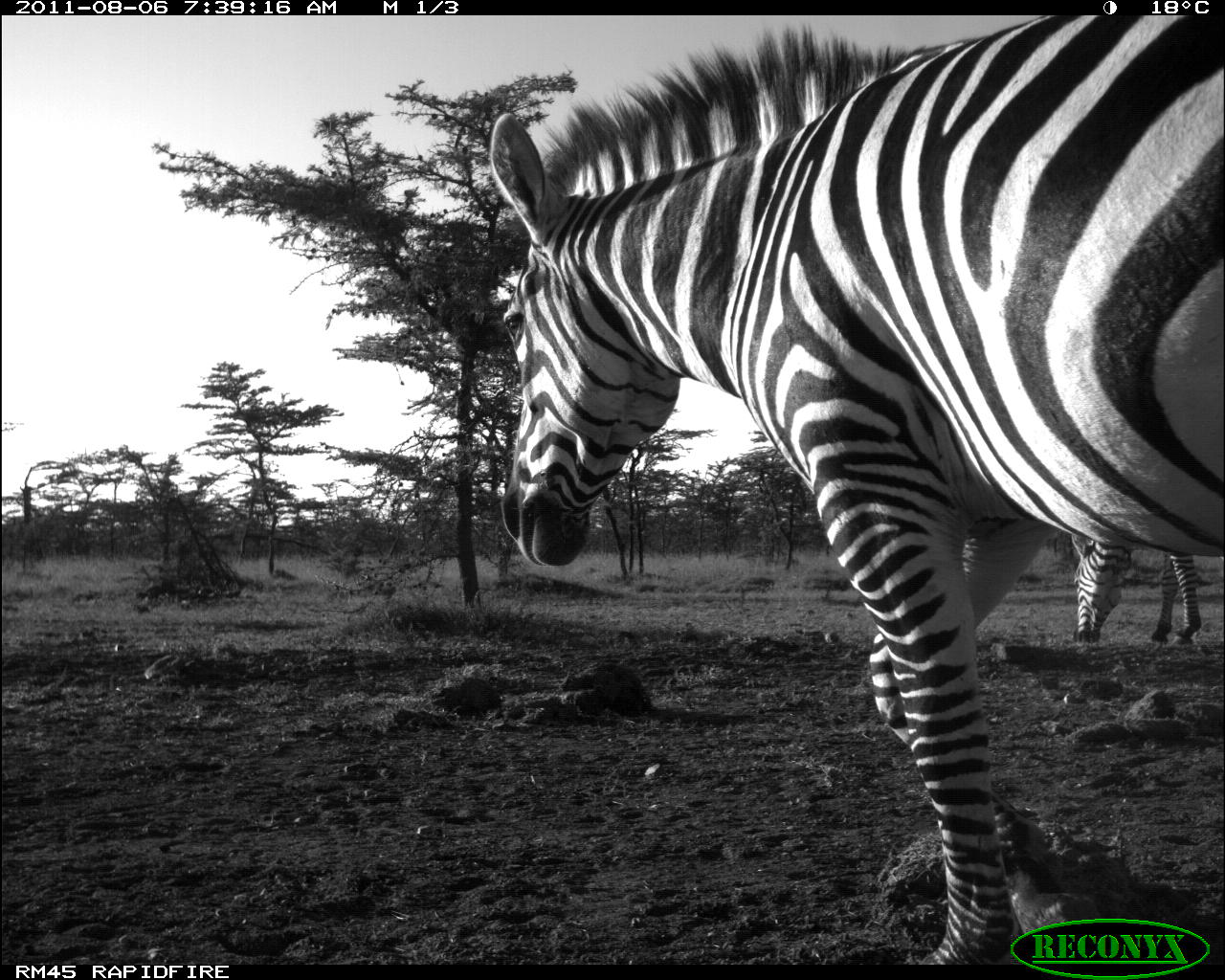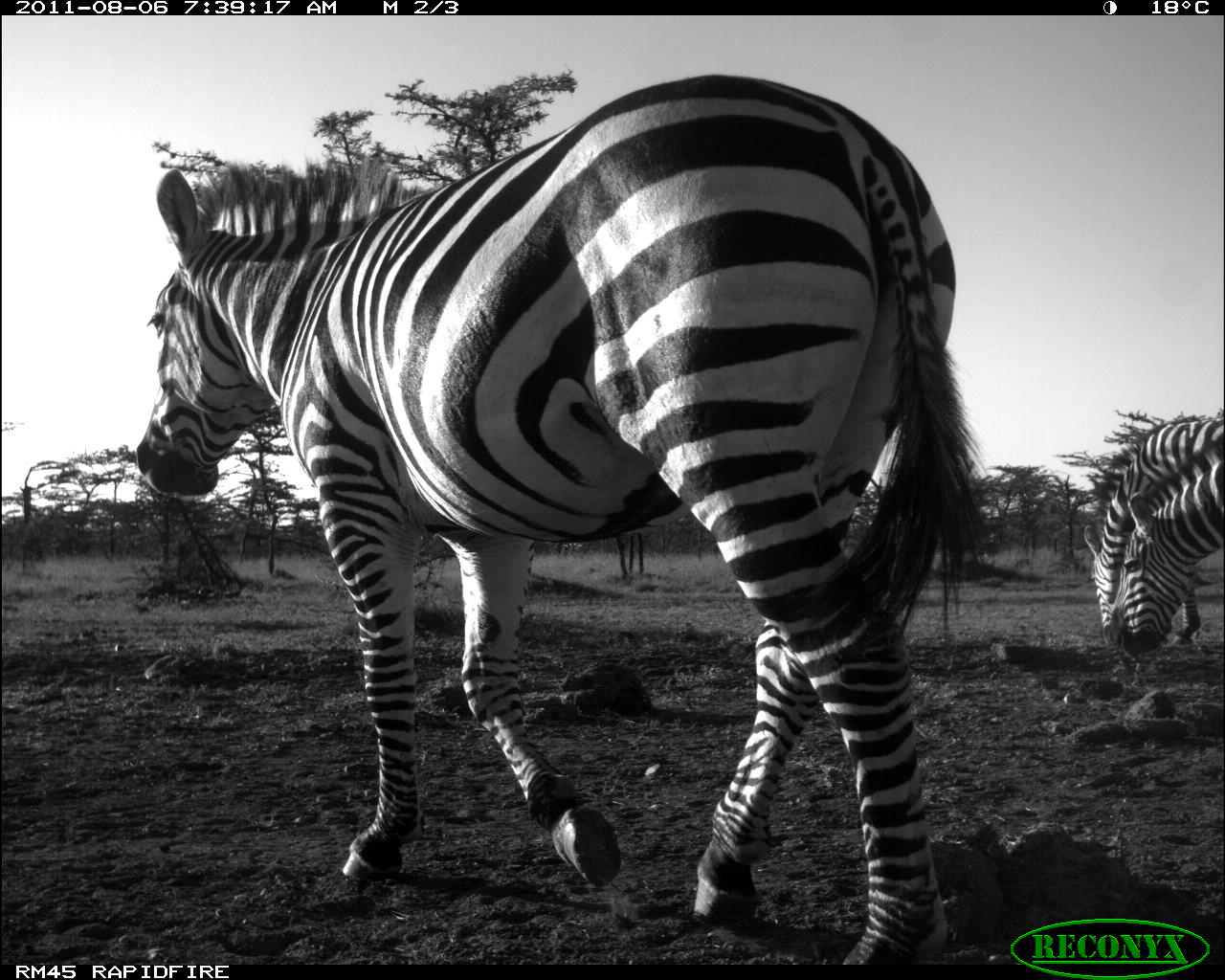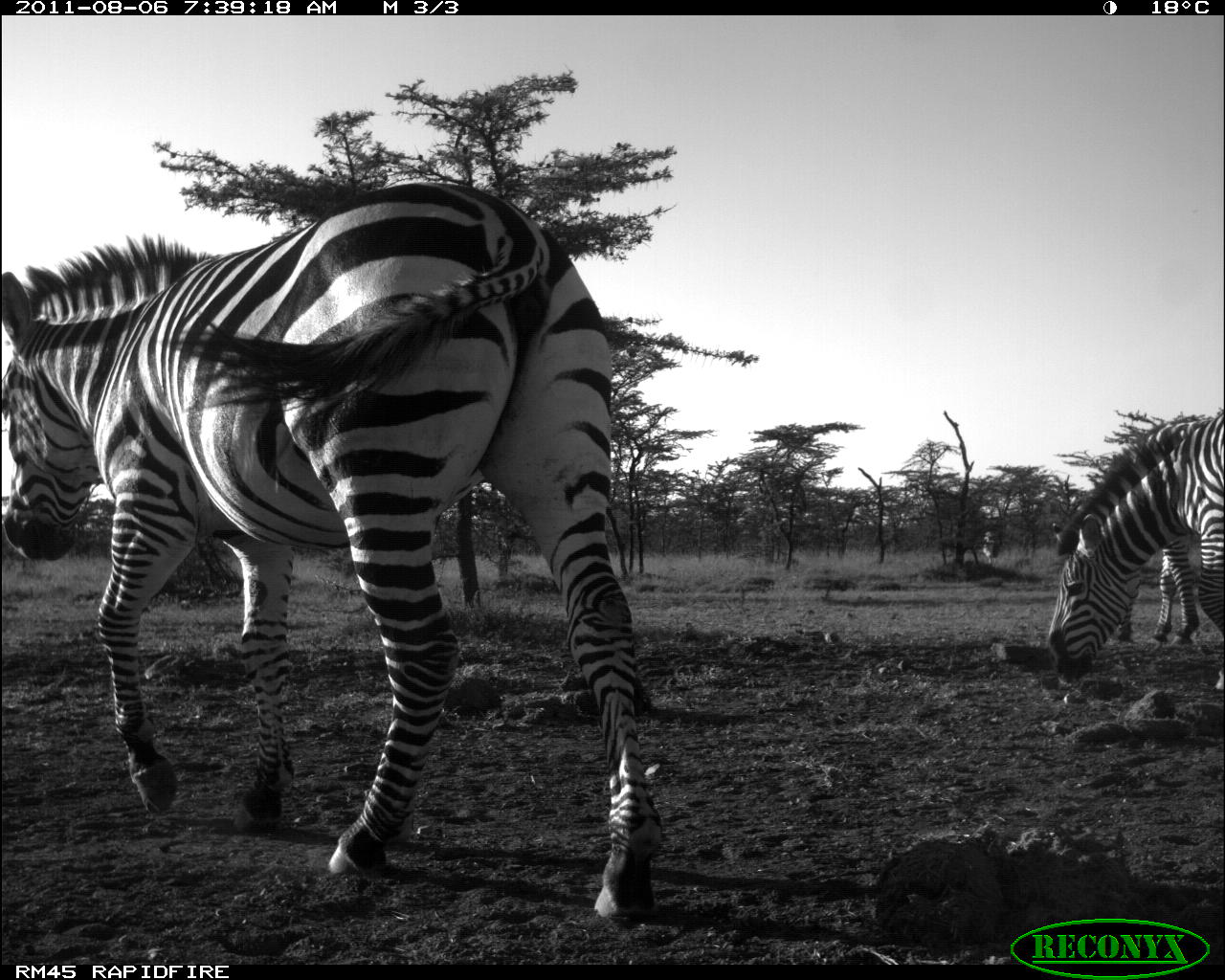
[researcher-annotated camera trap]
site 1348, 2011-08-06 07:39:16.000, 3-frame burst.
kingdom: Animalia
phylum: Chordata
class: Mammalia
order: Perissodactyla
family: Equidae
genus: Equus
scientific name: Equus quagga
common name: plains zebra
Equus quagga (plains zebra), count 2.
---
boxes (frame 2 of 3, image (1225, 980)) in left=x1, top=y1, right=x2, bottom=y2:
equus quagga: left=134, top=71, right=986, bottom=966; left=1083, top=414, right=1225, bottom=644; left=1104, top=437, right=1225, bottom=651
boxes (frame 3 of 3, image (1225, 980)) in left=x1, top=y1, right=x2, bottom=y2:
equus quagga: left=0, top=183, right=659, bottom=914; left=1041, top=408, right=1225, bottom=691; left=1133, top=416, right=1225, bottom=650